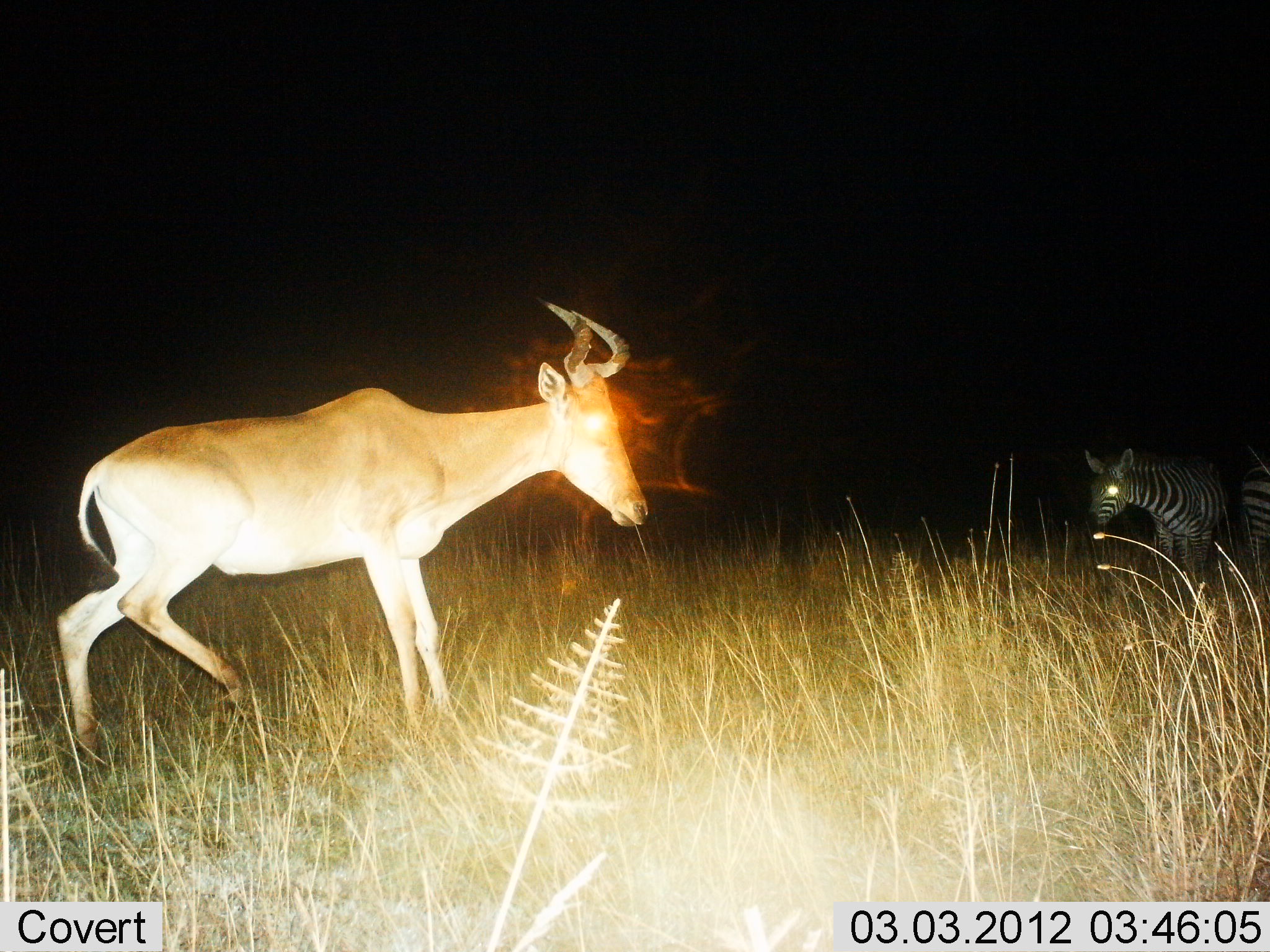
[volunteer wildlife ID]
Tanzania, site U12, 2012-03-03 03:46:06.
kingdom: Animalia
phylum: Chordata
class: Mammalia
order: Artiodactyla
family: Bovidae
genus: Alcelaphus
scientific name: Alcelaphus buselaphus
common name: hartebeest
Hartebeest (Alcelaphus buselaphus), count 1. Behavior (volunteer vote fractions): standing 20%, resting 0%, moving 90%, interacting 0%. Young present (vote fraction): 0%. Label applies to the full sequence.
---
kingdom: Animalia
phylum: Chordata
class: Mammalia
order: Perissodactyla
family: Equidae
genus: Equus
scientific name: Equus quagga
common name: plains zebra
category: zebra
Zebra (plains zebra) (Equus quagga), count 2. Behavior (volunteer vote fractions): standing 100%, resting 5%, moving 0%, interacting 0%. Young present (vote fraction): 0%. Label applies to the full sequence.